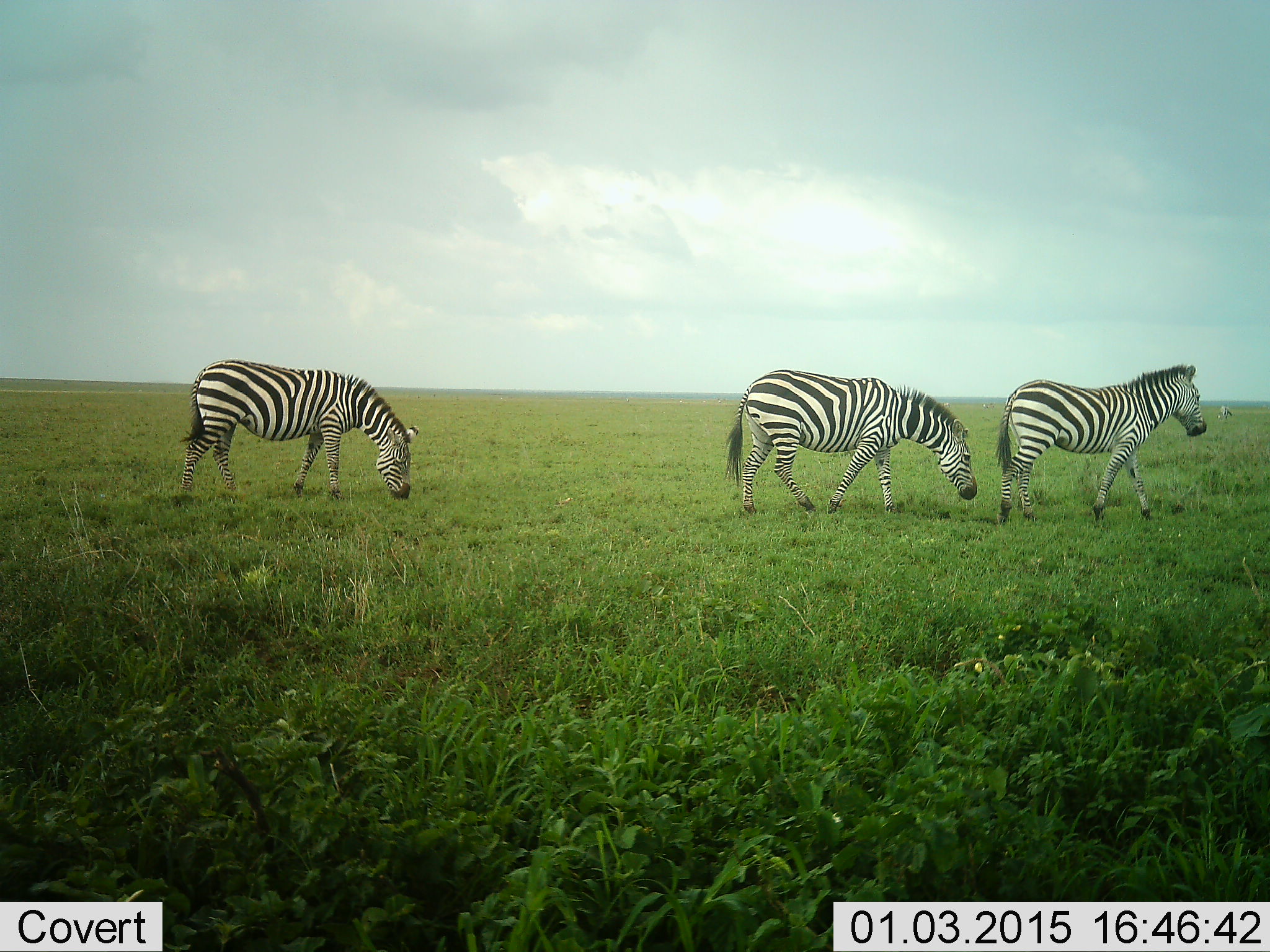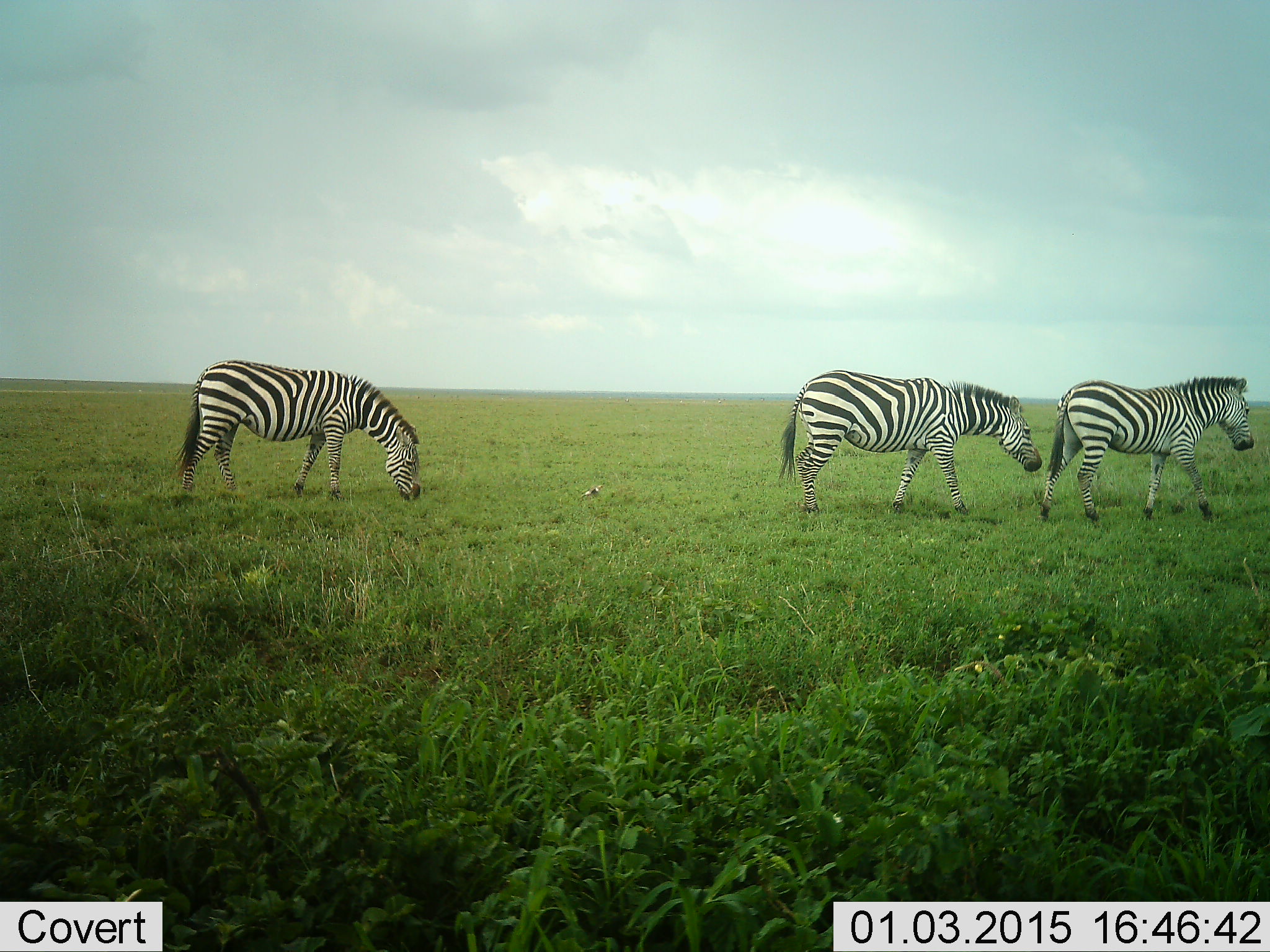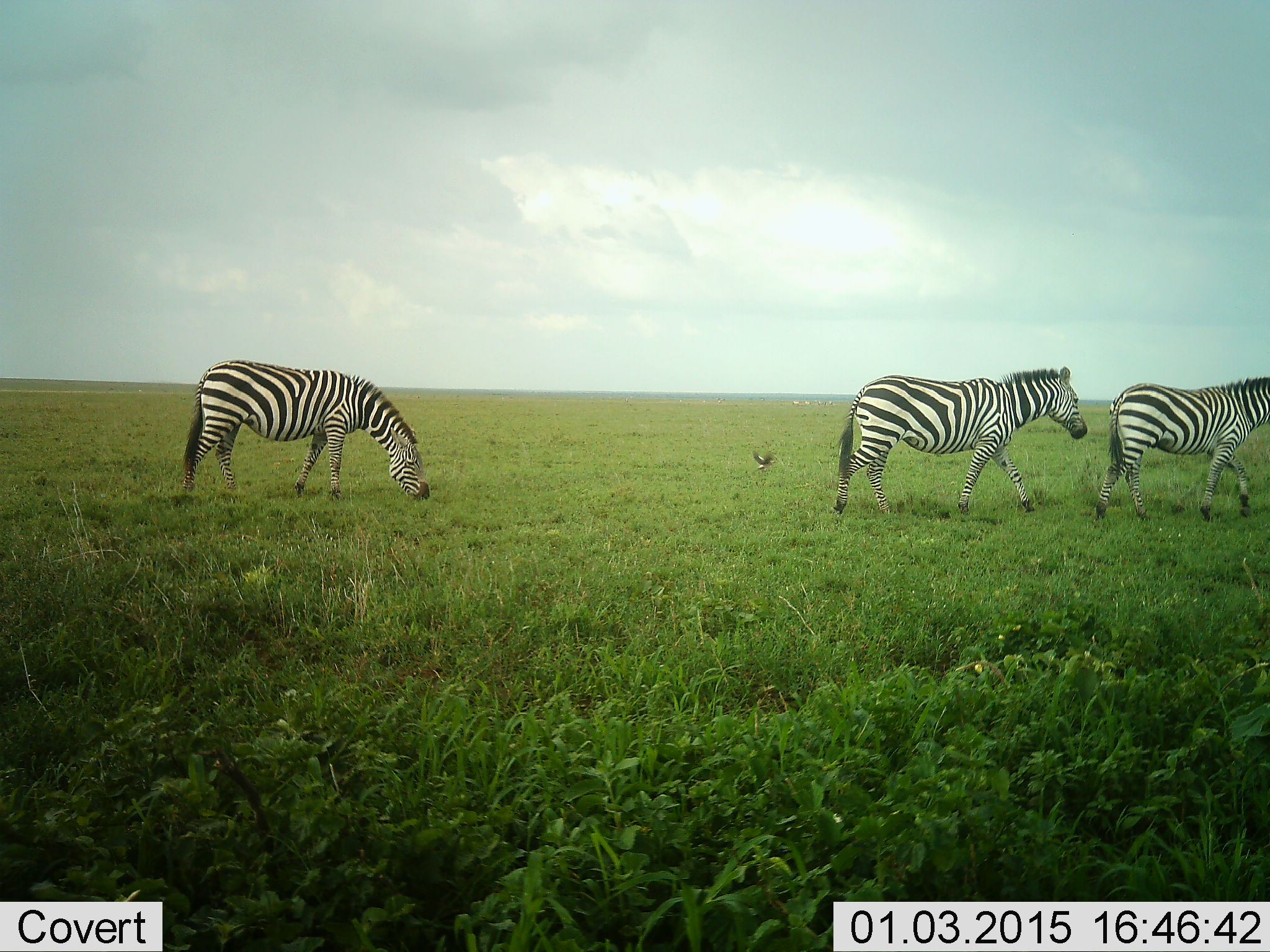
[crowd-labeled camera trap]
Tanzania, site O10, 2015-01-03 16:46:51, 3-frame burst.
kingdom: Animalia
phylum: Chordata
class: Mammalia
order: Perissodactyla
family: Equidae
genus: Equus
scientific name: Equus quagga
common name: plains zebra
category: zebra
Zebra (plains zebra) (Equus quagga), count 3. Behavior (volunteer vote fractions): standing 10%, resting 0%, moving 100%, interacting 0%. Young present (vote fraction): 0%. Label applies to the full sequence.